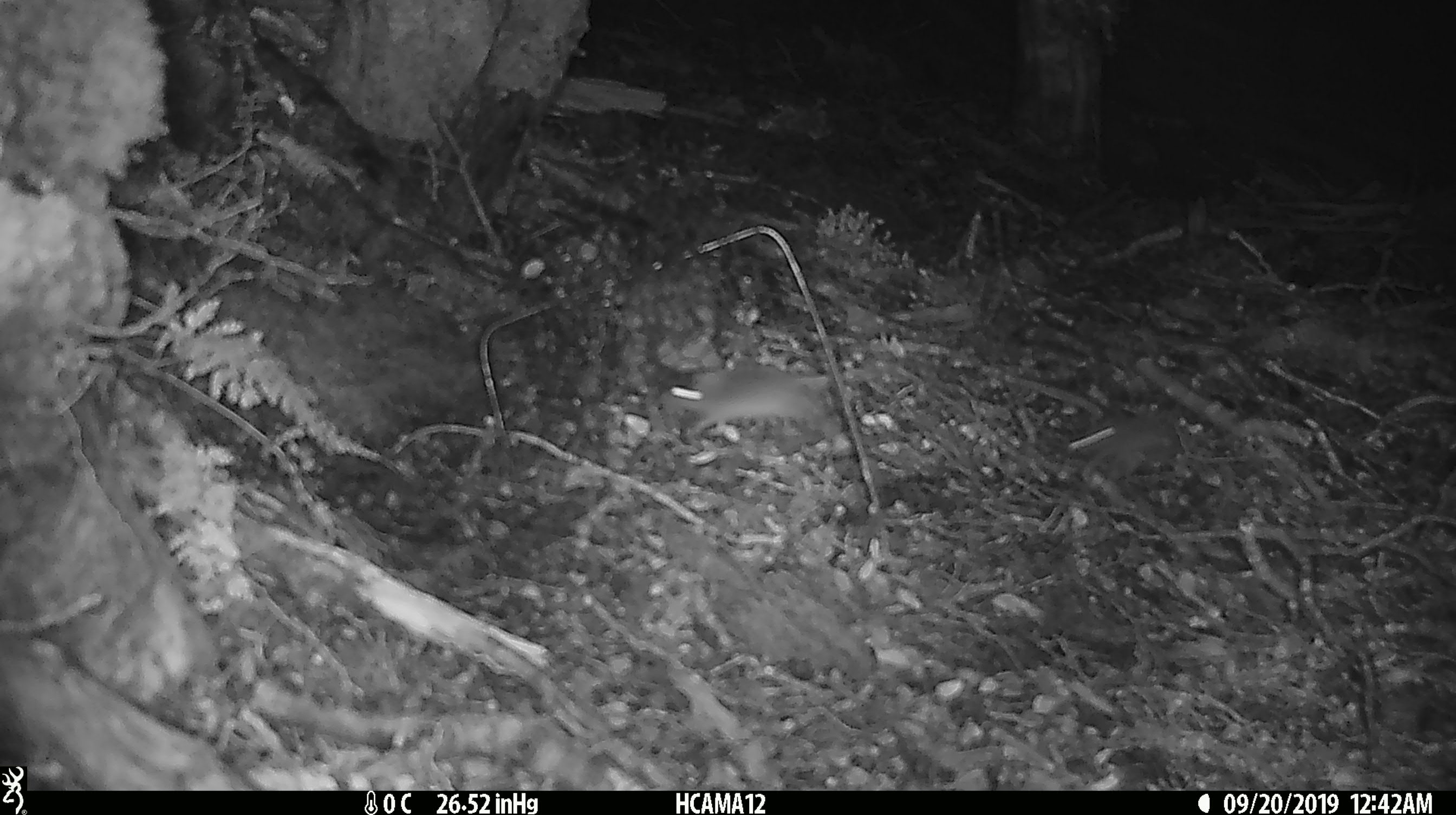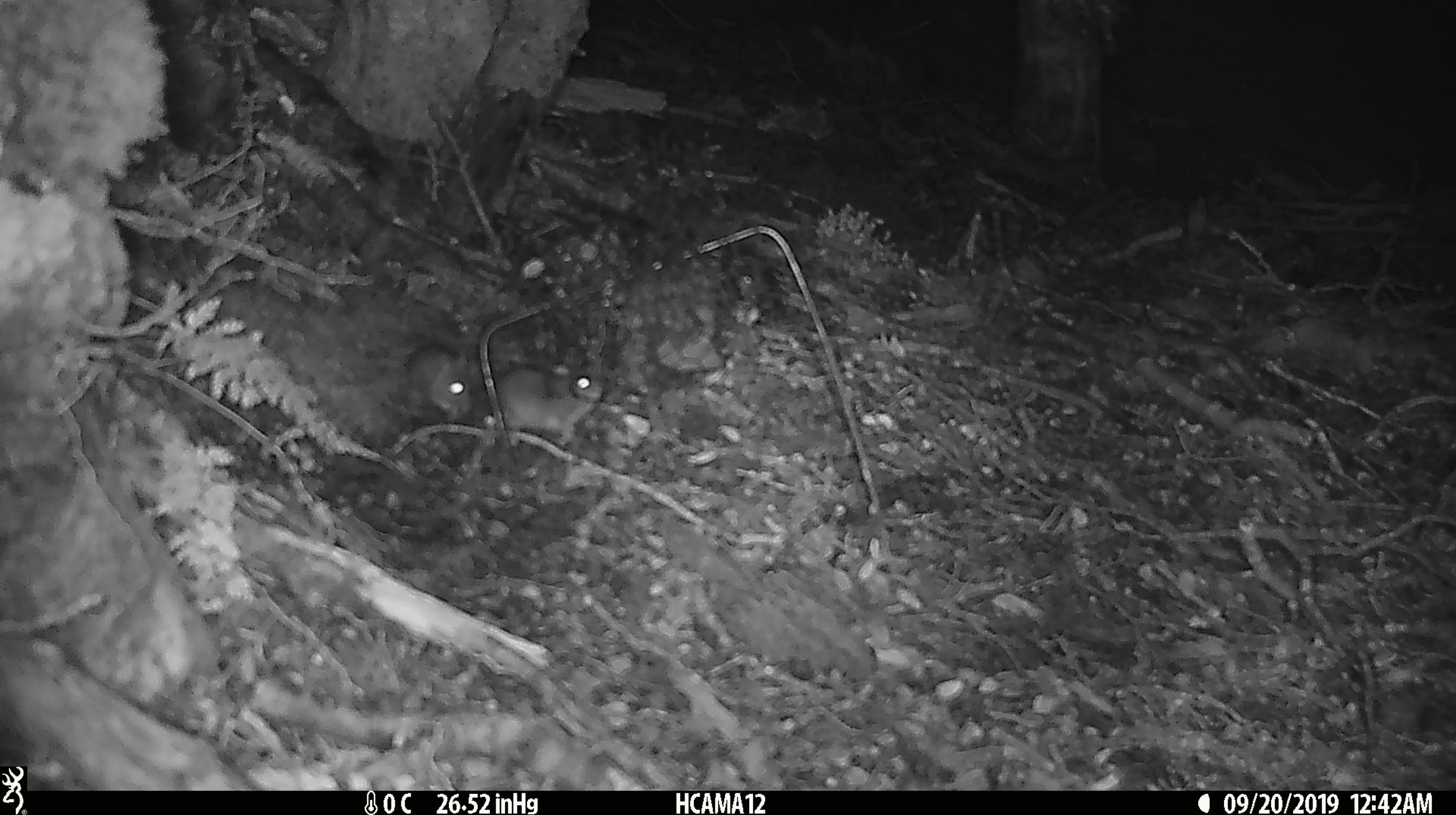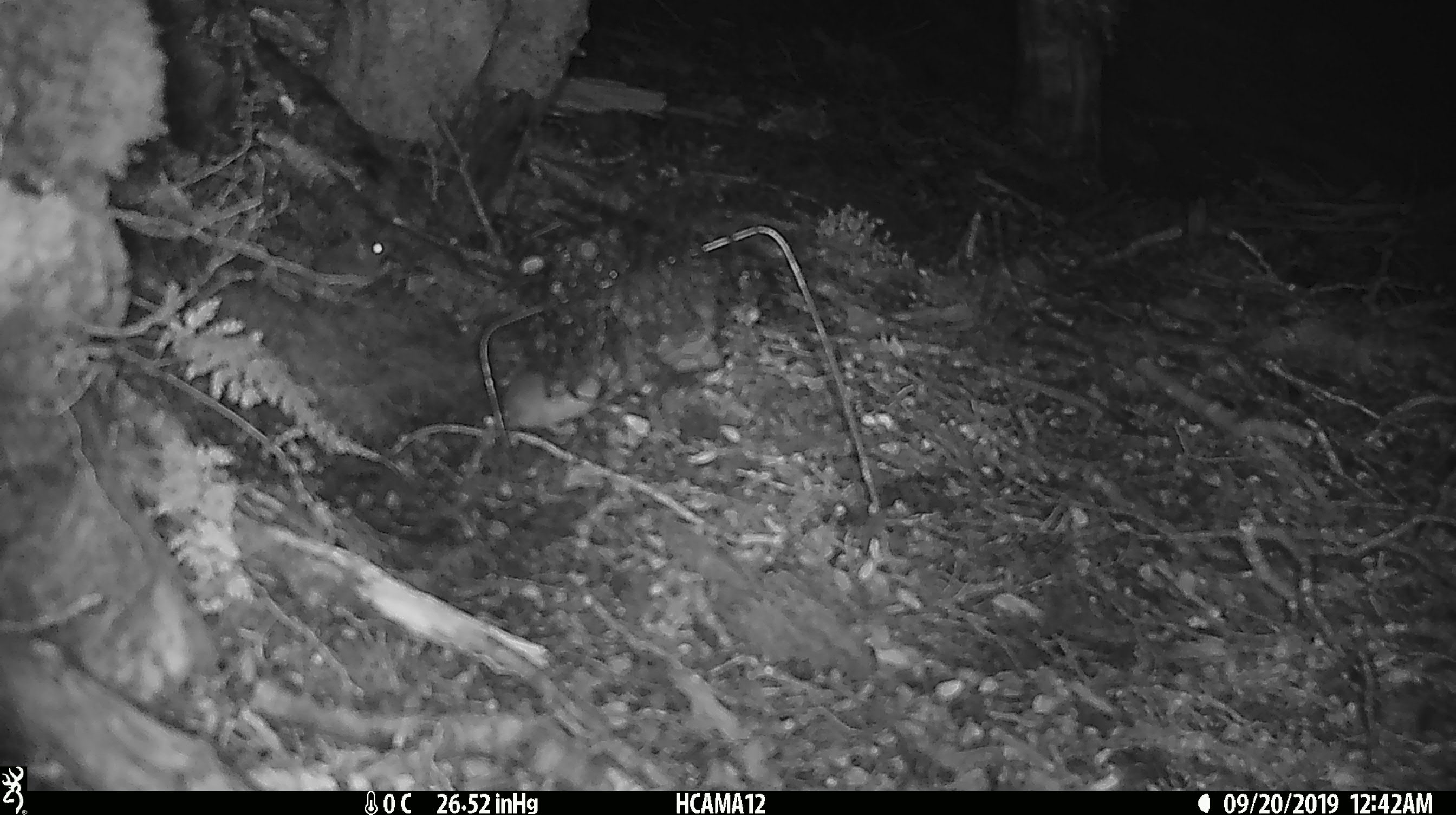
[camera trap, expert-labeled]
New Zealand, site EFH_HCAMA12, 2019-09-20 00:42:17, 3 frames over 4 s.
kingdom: Animalia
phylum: Chordata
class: Mammalia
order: Rodentia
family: Muridae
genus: Mus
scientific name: Mus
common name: mouse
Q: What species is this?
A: Mouse (Mus).